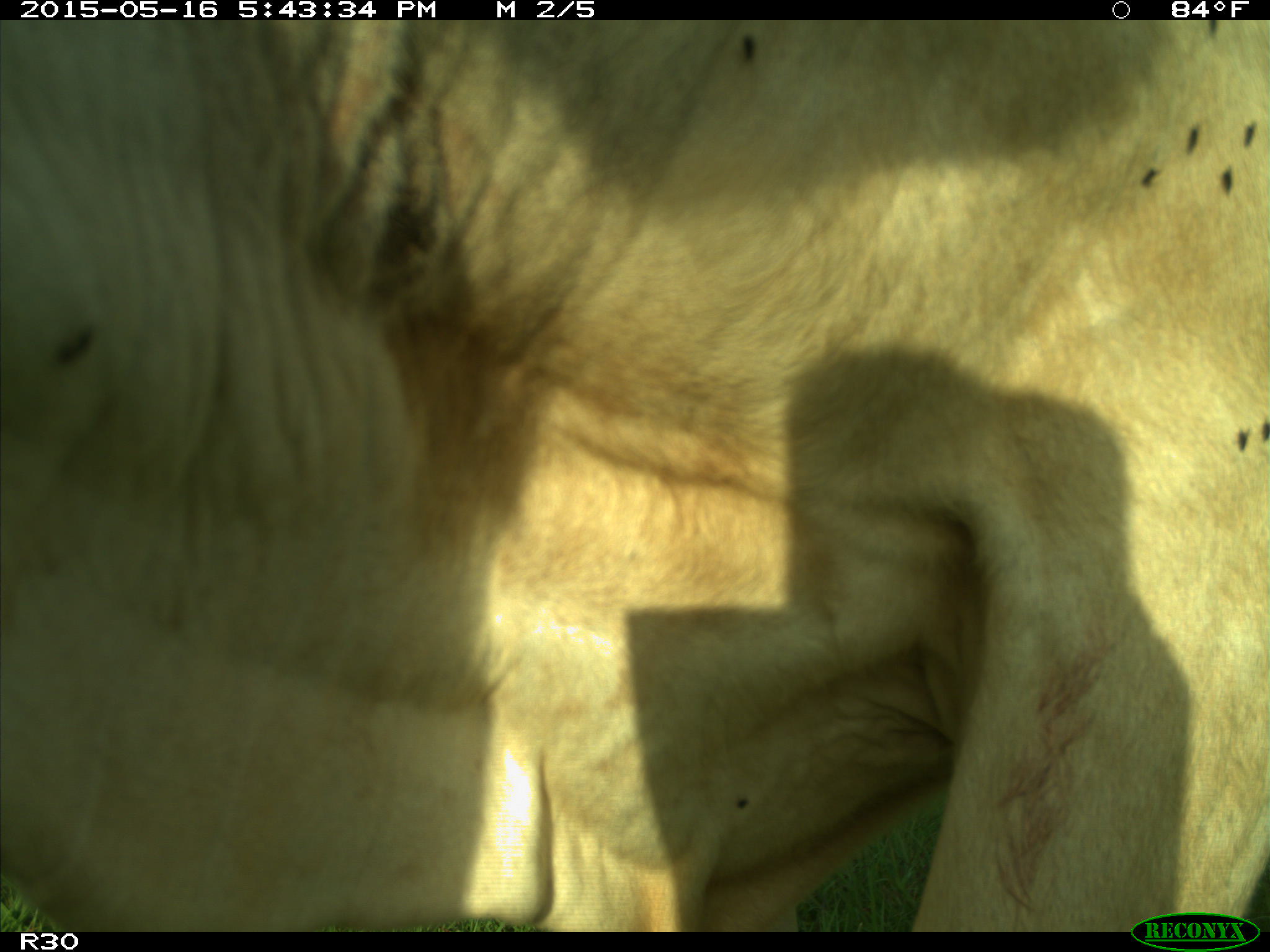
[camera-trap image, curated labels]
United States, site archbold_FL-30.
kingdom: Animalia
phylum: Chordata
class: Mammalia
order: Artiodactyla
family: Bovidae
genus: Bos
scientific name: Bos taurus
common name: domestic cow